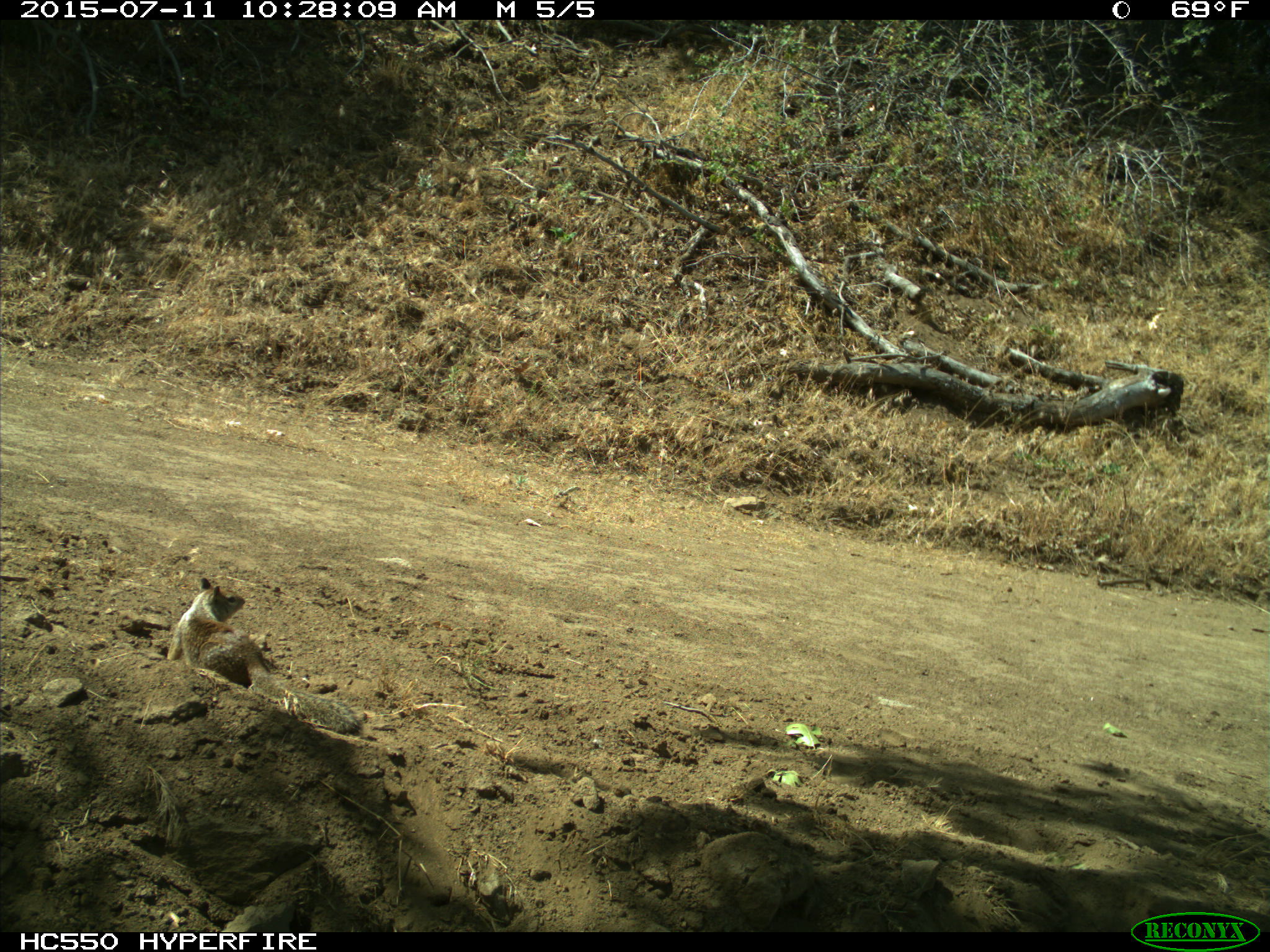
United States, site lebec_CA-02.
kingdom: Animalia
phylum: Chordata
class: Mammalia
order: Rodentia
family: Sciuridae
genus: Otospermophilus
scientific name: Otospermophilus beecheyi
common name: california ground squirrel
Otospermophilus beecheyi (california ground squirrel).